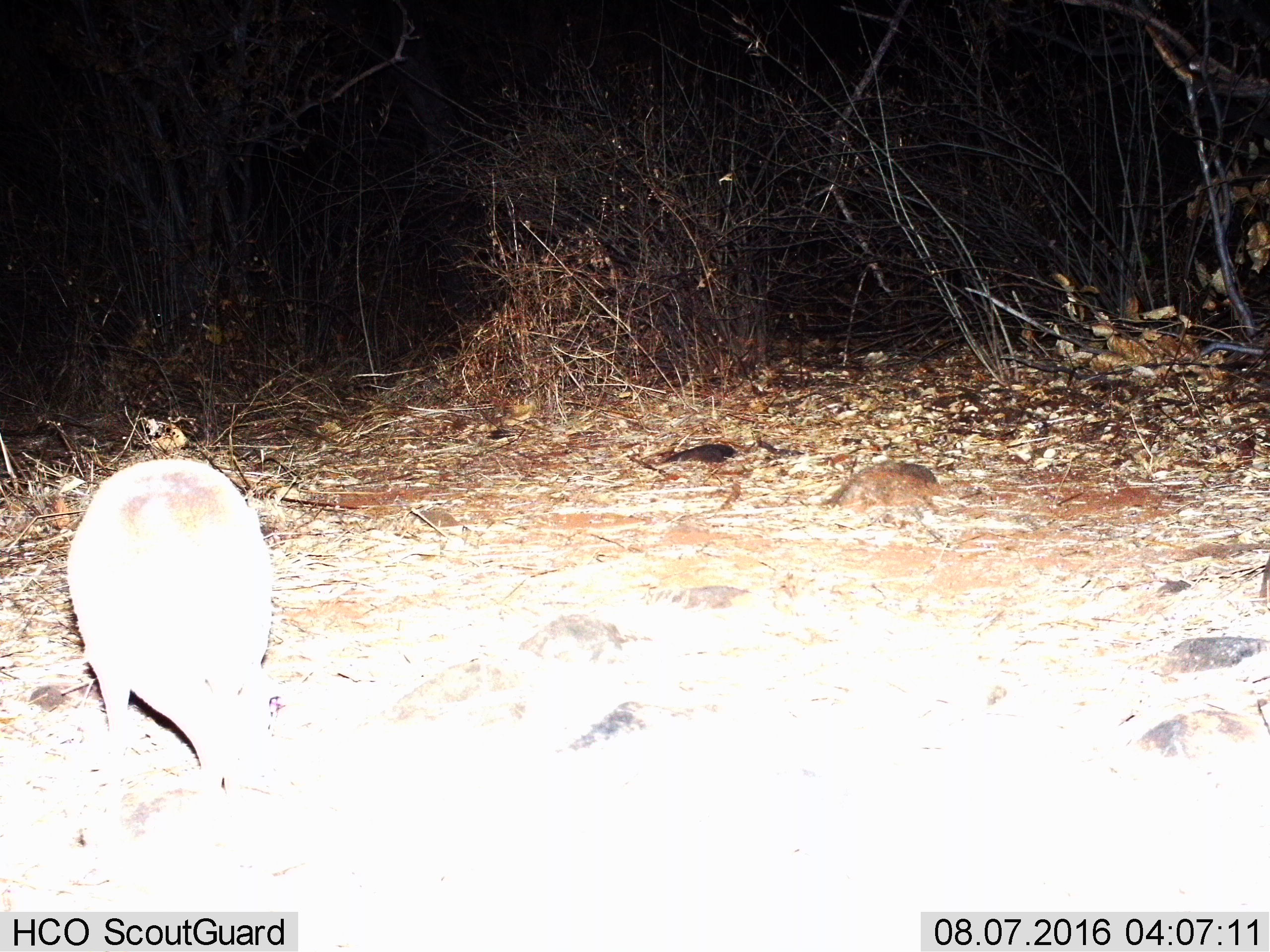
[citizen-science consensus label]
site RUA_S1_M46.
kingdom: Animalia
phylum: Chordata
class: Mammalia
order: Artiodactyla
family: Bovidae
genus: Madoqua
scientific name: Madoqua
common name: dik-dik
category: dikdik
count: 1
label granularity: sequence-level